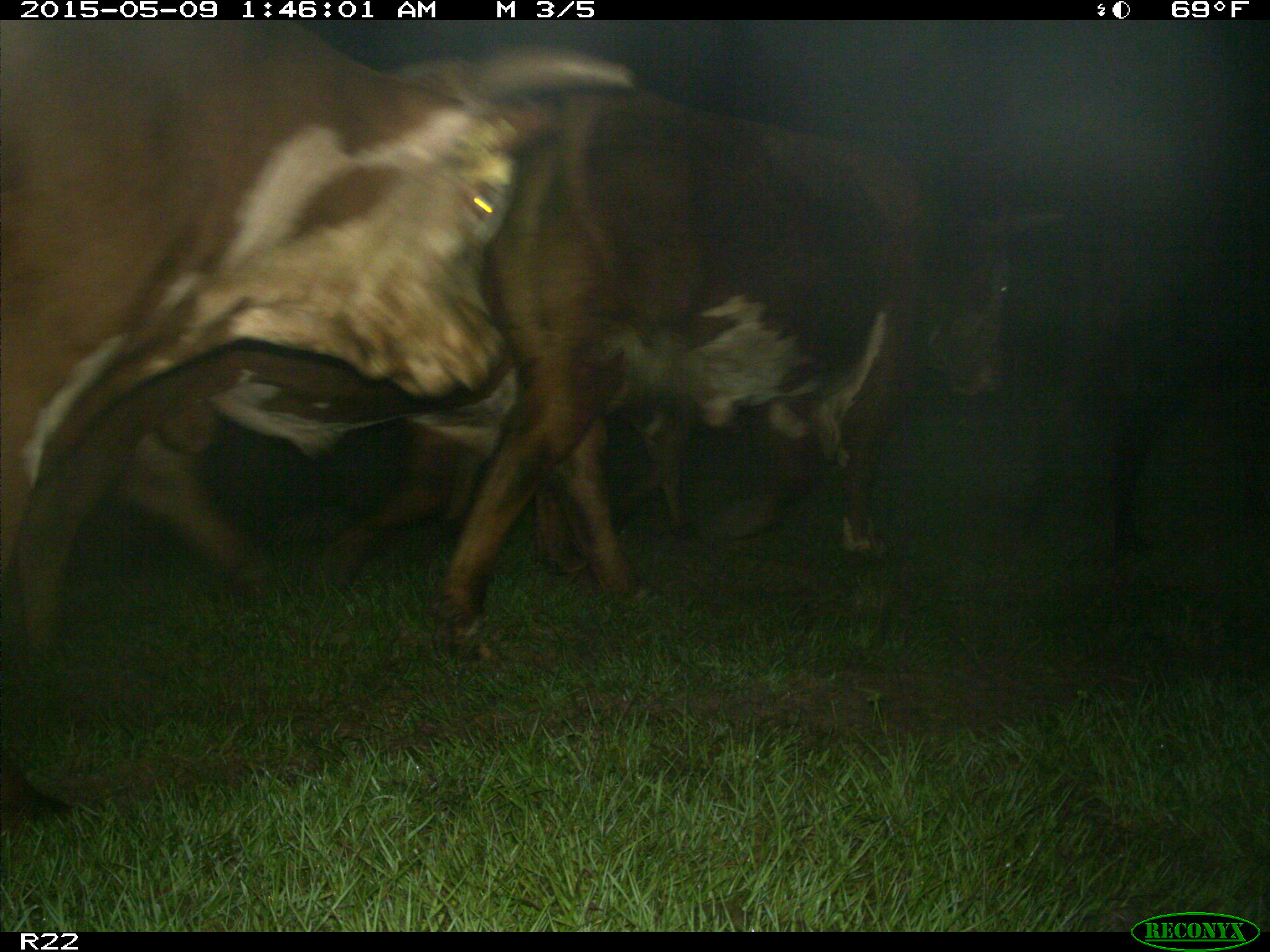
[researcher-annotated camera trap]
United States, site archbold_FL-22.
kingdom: Animalia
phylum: Chordata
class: Mammalia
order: Artiodactyla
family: Bovidae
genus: Bos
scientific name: Bos taurus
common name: domestic cow